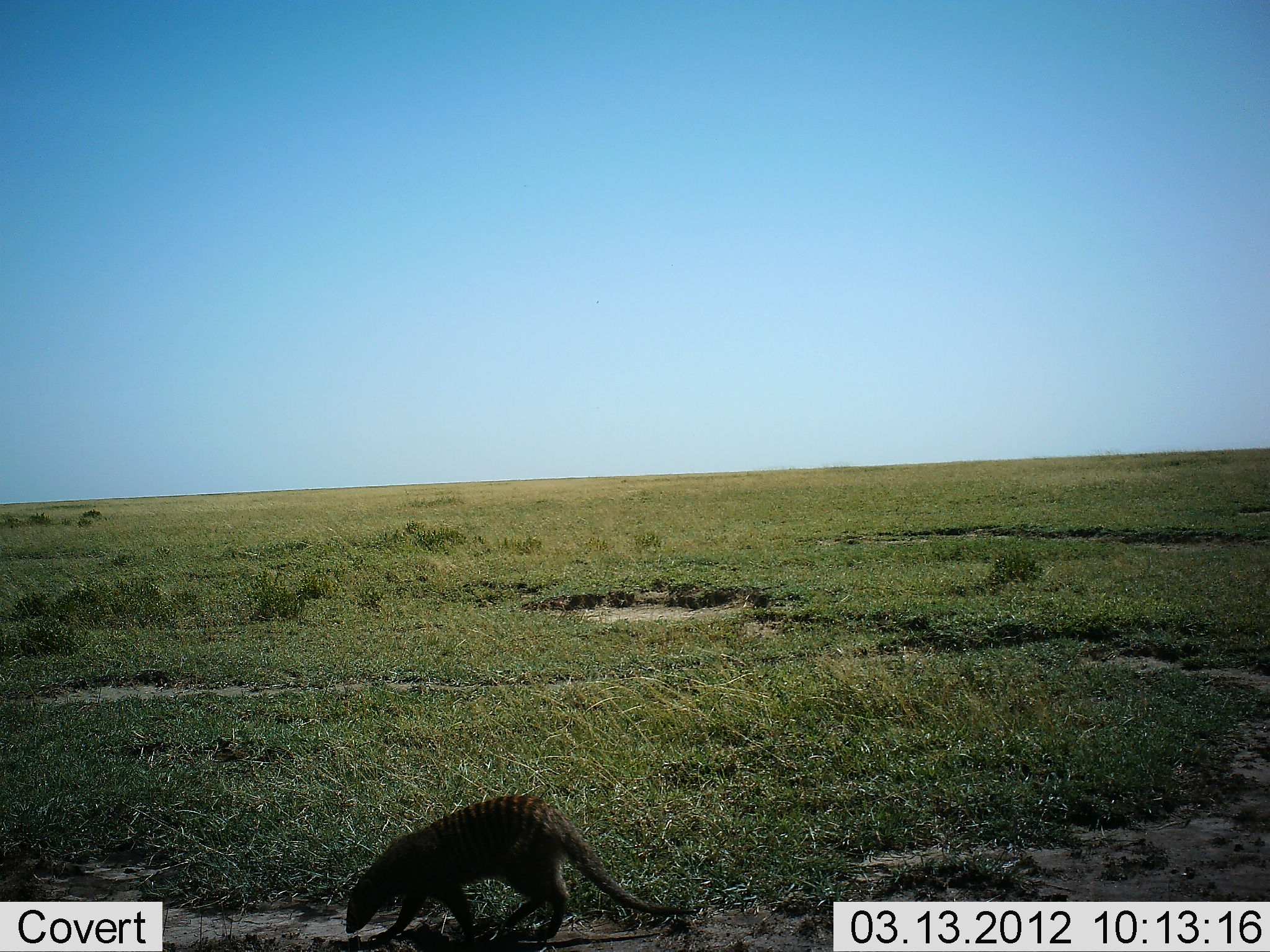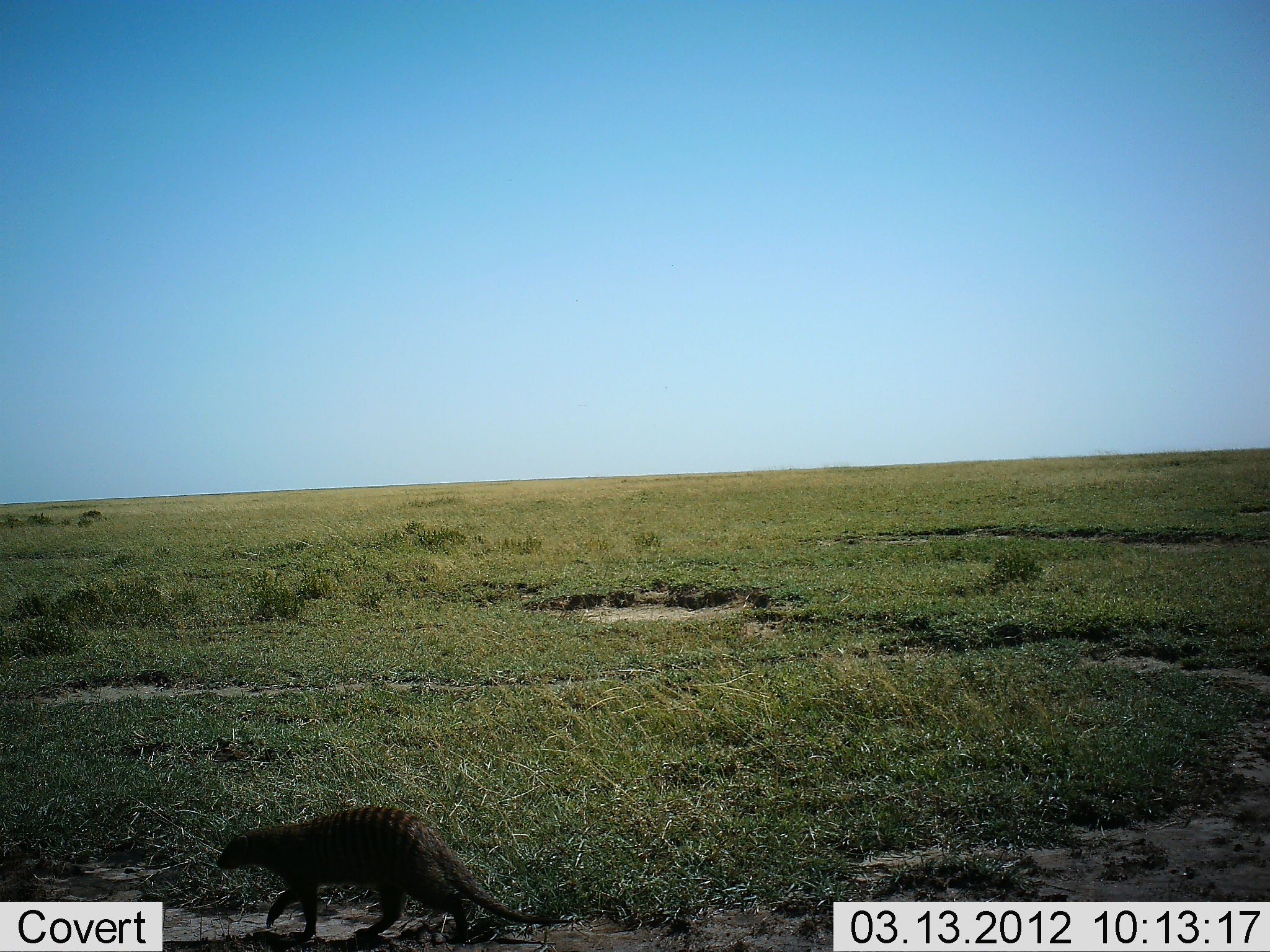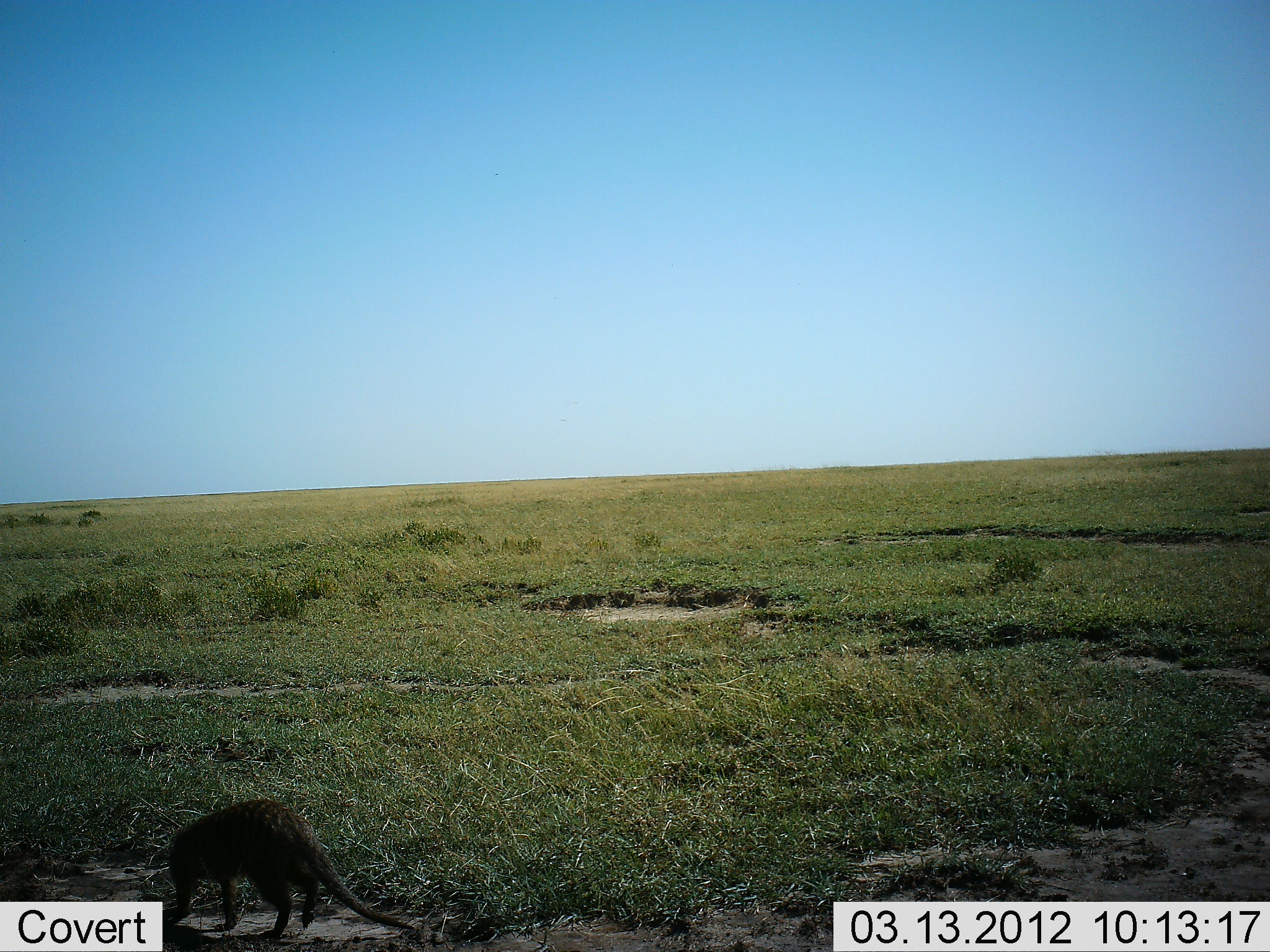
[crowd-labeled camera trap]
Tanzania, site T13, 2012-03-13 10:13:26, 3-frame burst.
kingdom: Animalia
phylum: Chordata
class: Mammalia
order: Carnivora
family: Herpestidae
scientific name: Herpestidae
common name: mongoose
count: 1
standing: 0%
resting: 0%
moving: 100%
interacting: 0%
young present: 0%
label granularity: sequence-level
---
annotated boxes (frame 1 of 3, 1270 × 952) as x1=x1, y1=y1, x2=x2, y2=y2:
animal: x1=345, y1=793, x2=696, y2=947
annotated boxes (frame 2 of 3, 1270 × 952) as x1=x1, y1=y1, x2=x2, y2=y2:
animal: x1=216, y1=806, x2=569, y2=941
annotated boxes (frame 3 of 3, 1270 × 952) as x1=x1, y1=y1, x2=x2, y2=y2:
animal: x1=169, y1=800, x2=414, y2=938